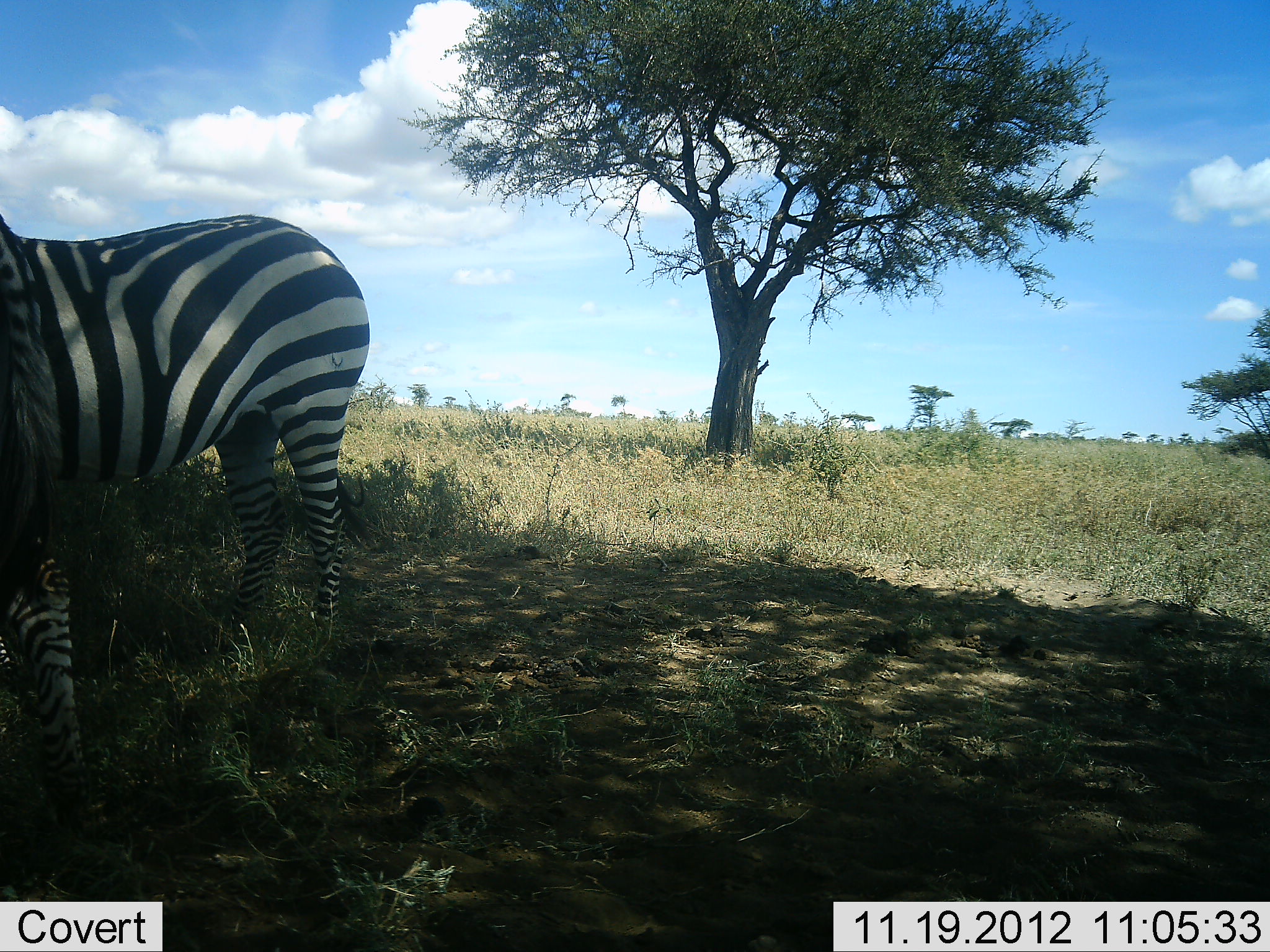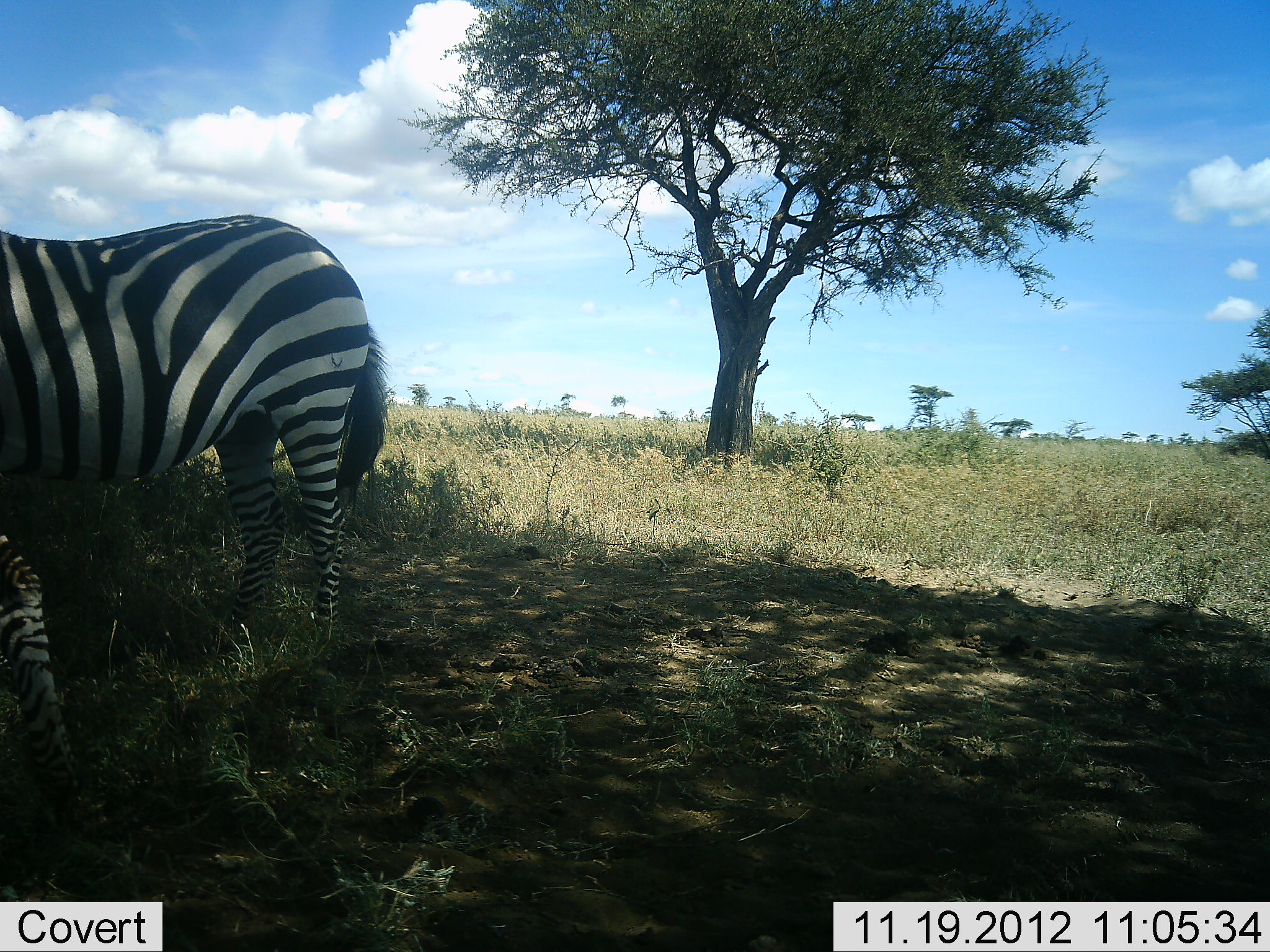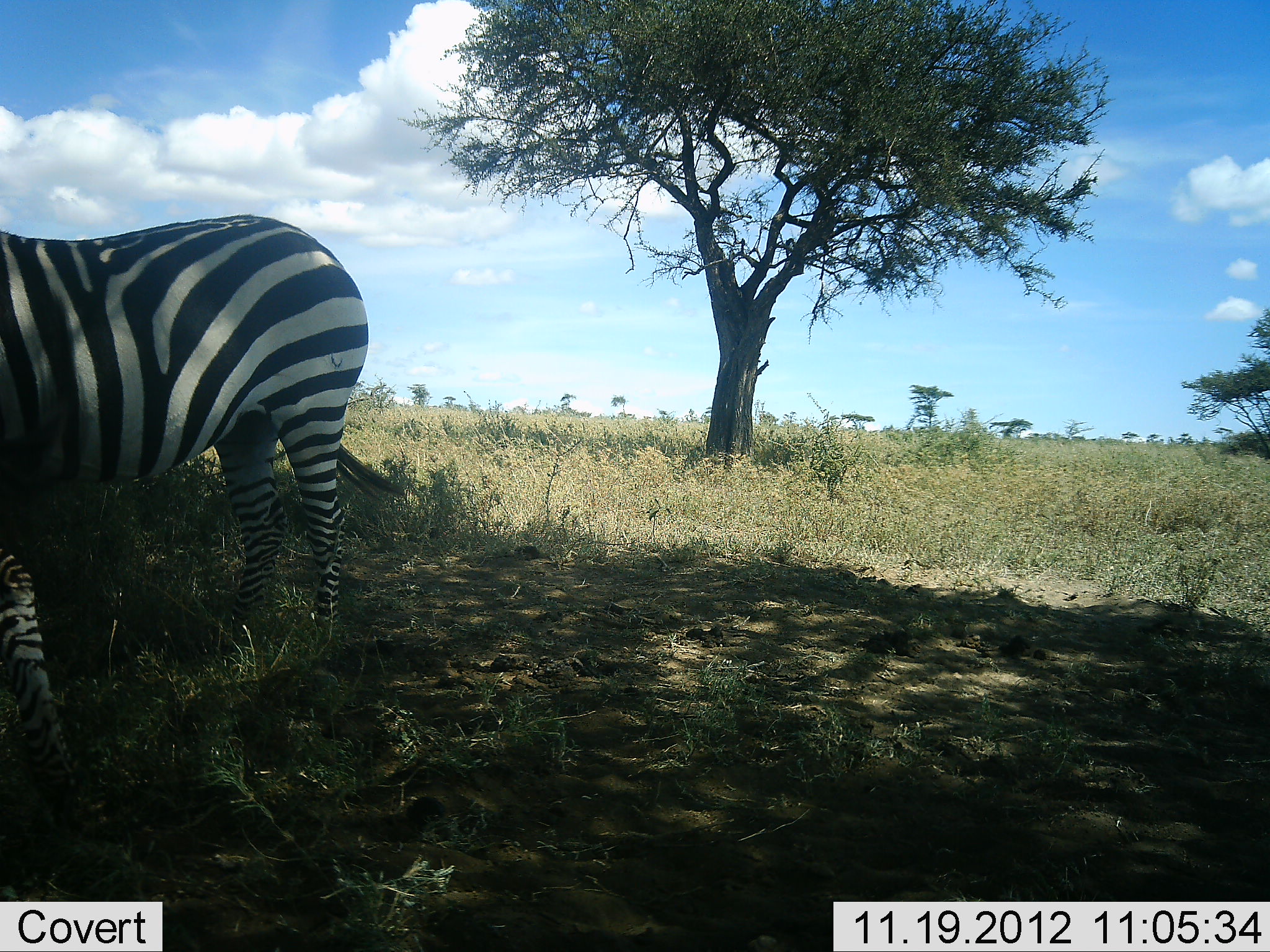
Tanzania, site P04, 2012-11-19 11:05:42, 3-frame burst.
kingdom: Animalia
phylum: Chordata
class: Mammalia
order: Perissodactyla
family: Equidae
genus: Equus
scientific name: Equus quagga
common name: plains zebra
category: zebra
Zebra (plains zebra) (Equus quagga), count 2. Behavior (volunteer vote fractions): standing 100%, resting 0%, moving 0%, interacting 0%. Young present (vote fraction): 0%. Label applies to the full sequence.